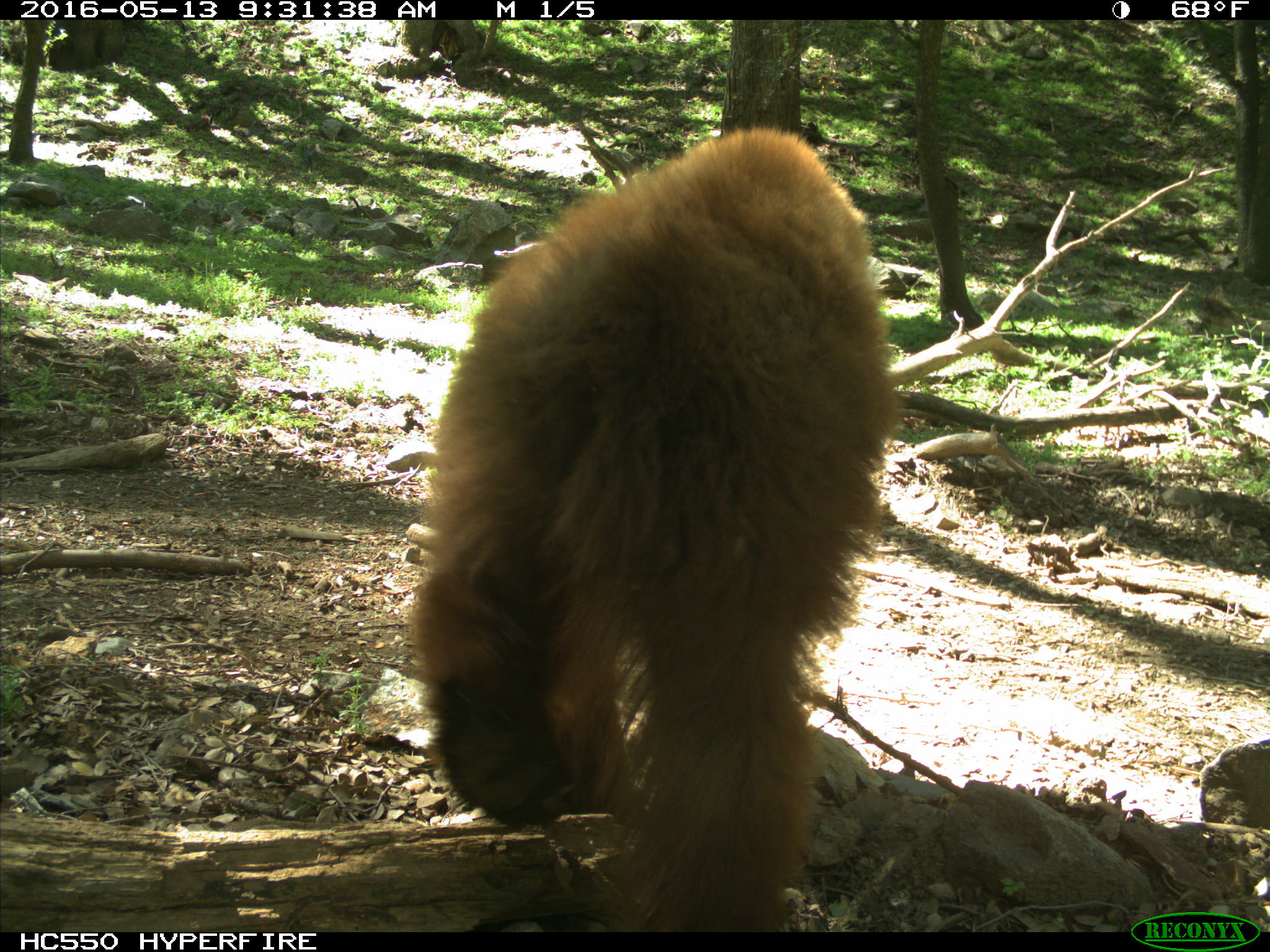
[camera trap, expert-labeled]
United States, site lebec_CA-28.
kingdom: Animalia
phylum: Chordata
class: Mammalia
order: Carnivora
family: Ursidae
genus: Ursus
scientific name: Ursus americanus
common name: american black bear